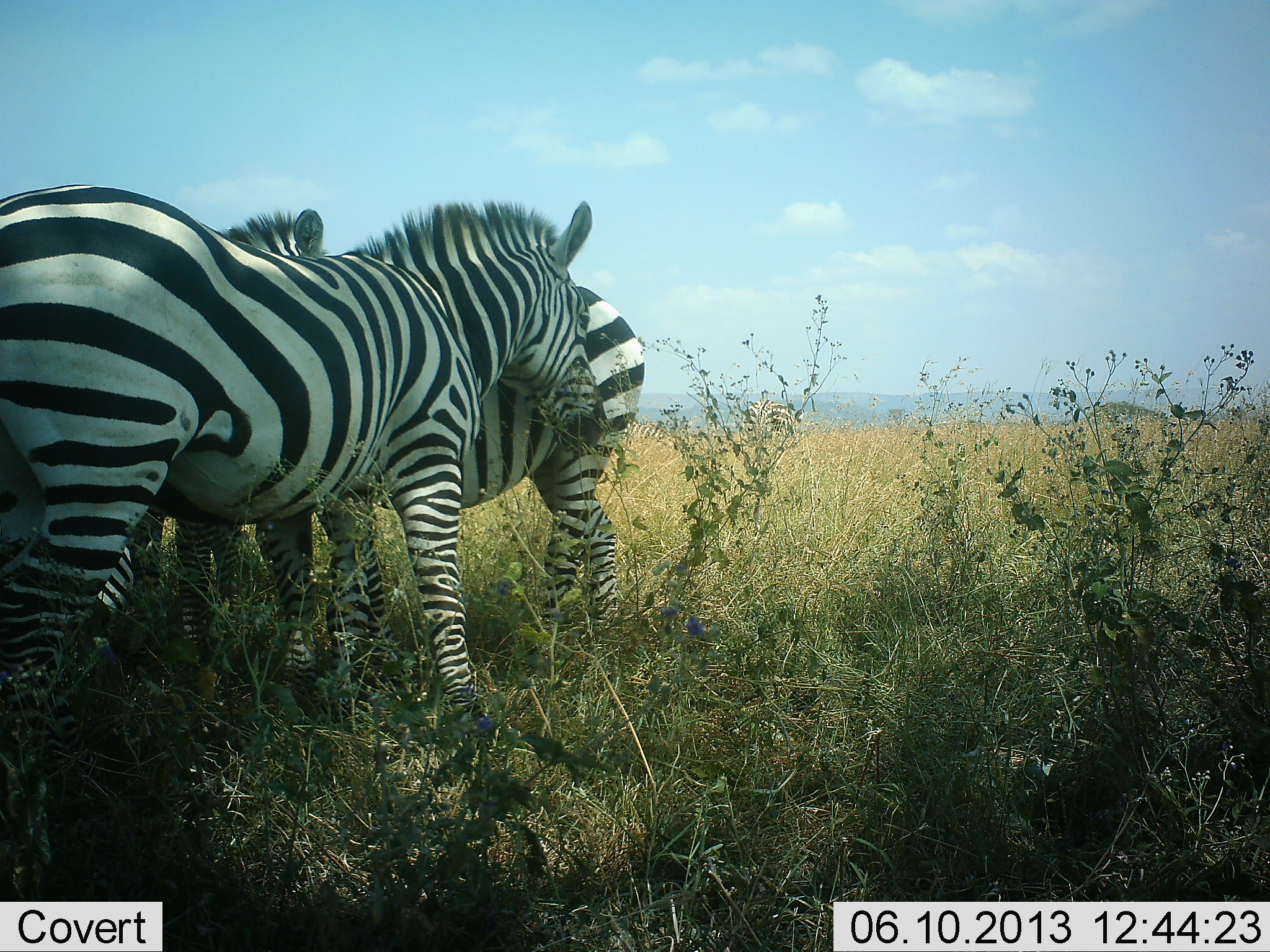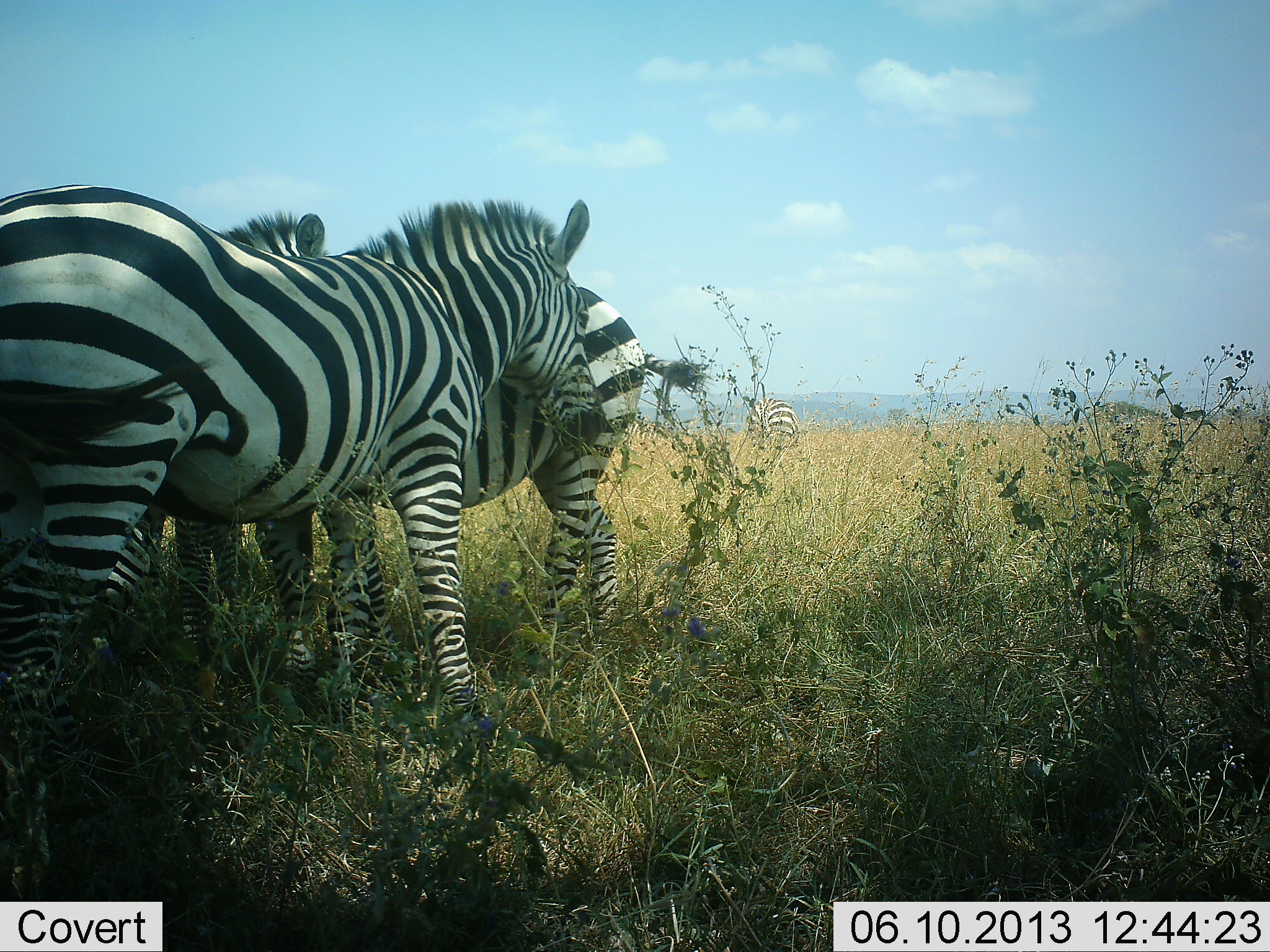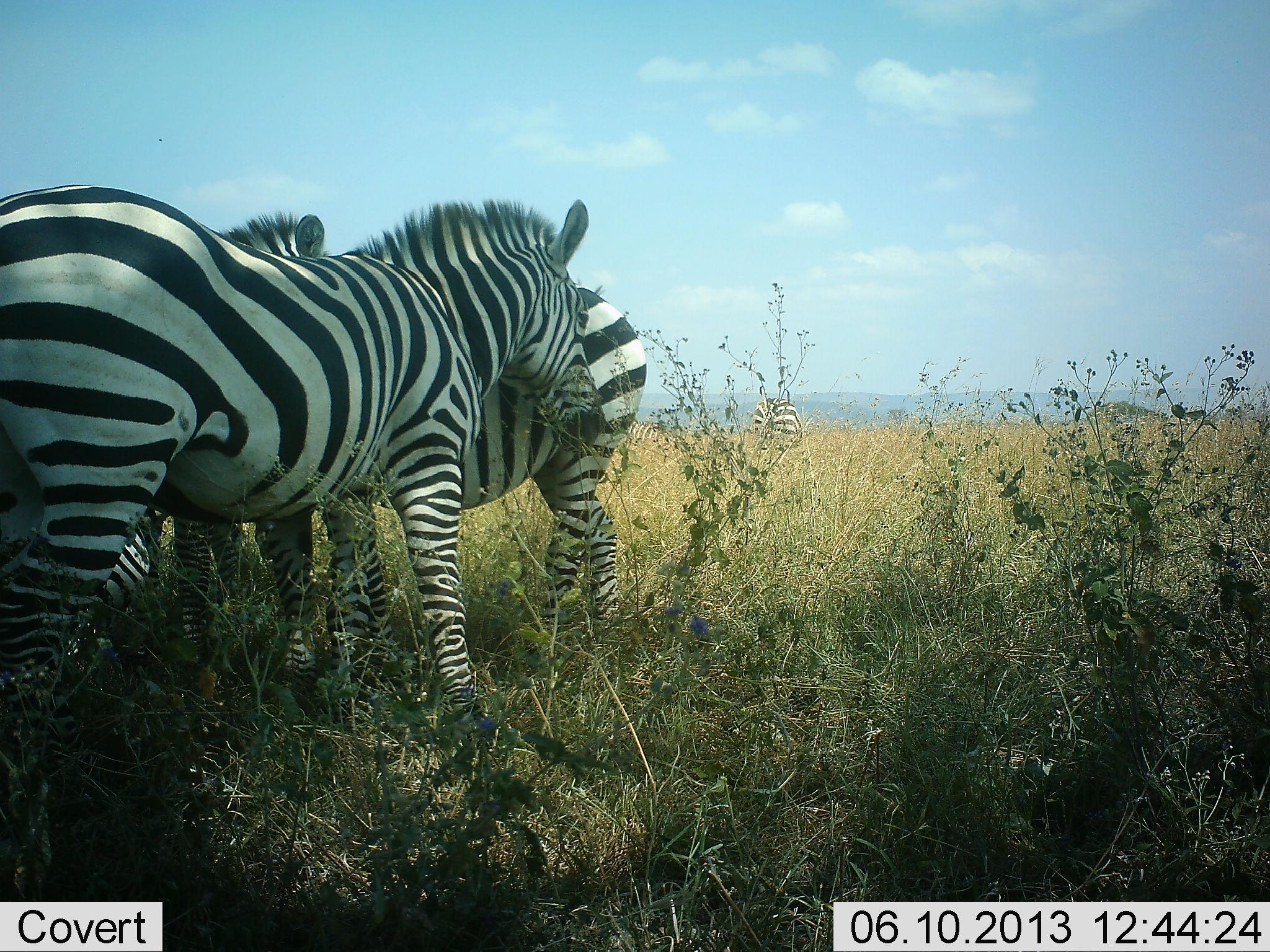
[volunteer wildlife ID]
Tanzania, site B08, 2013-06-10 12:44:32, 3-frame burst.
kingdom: Animalia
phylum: Chordata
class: Mammalia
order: Perissodactyla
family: Equidae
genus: Equus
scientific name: Equus quagga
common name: plains zebra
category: zebra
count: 3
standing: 76%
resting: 6%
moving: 6%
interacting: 29%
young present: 0%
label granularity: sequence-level